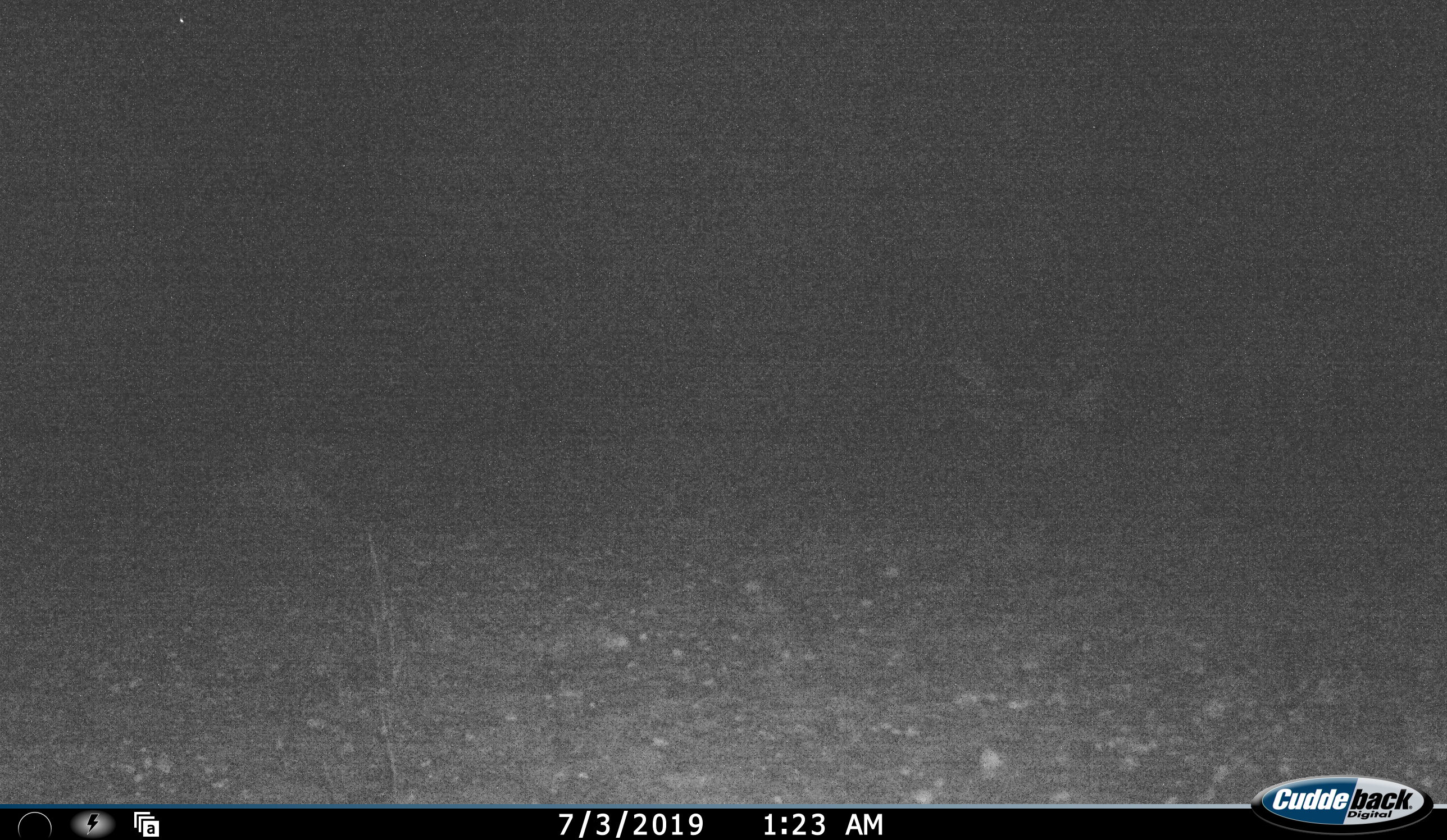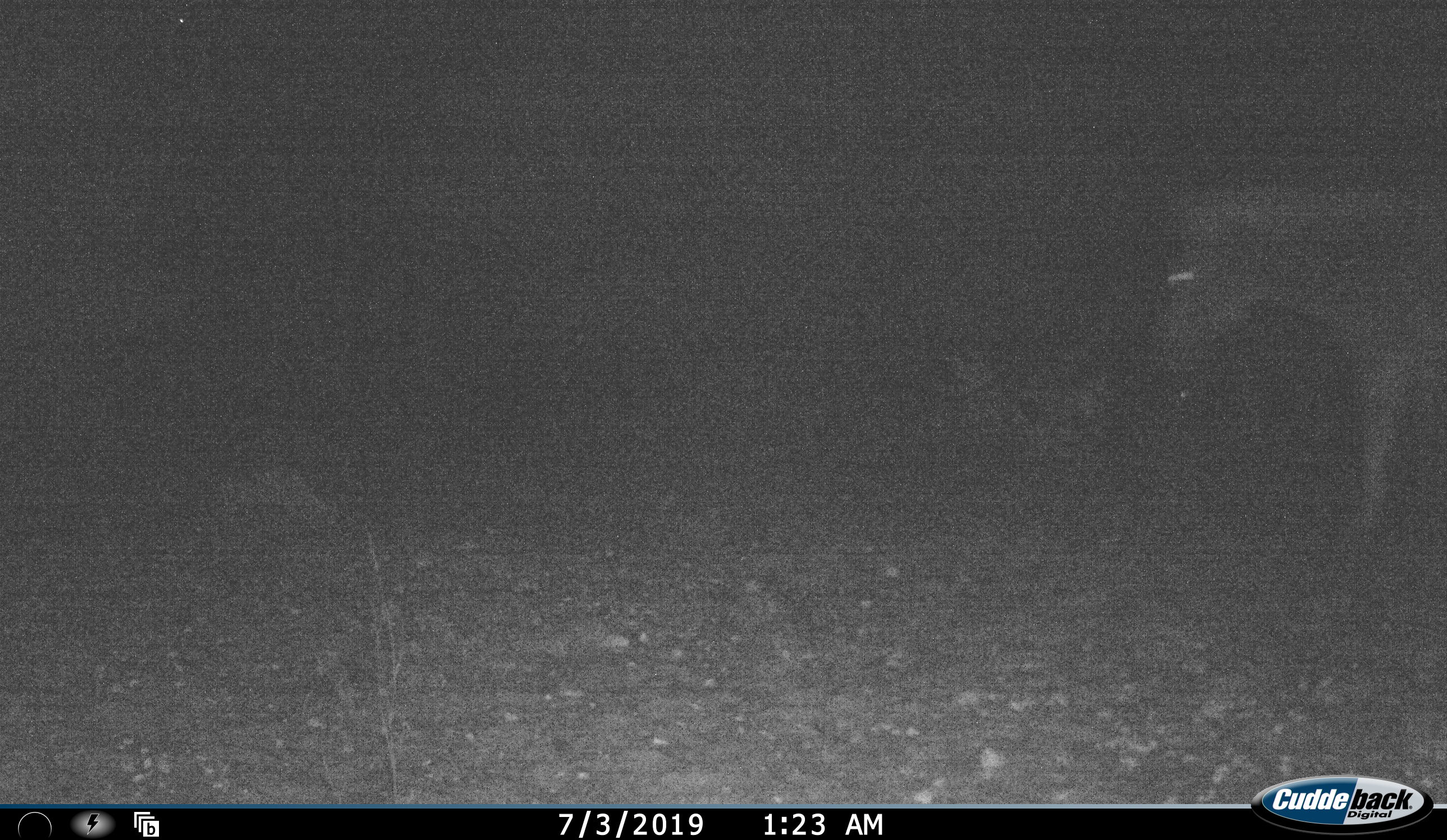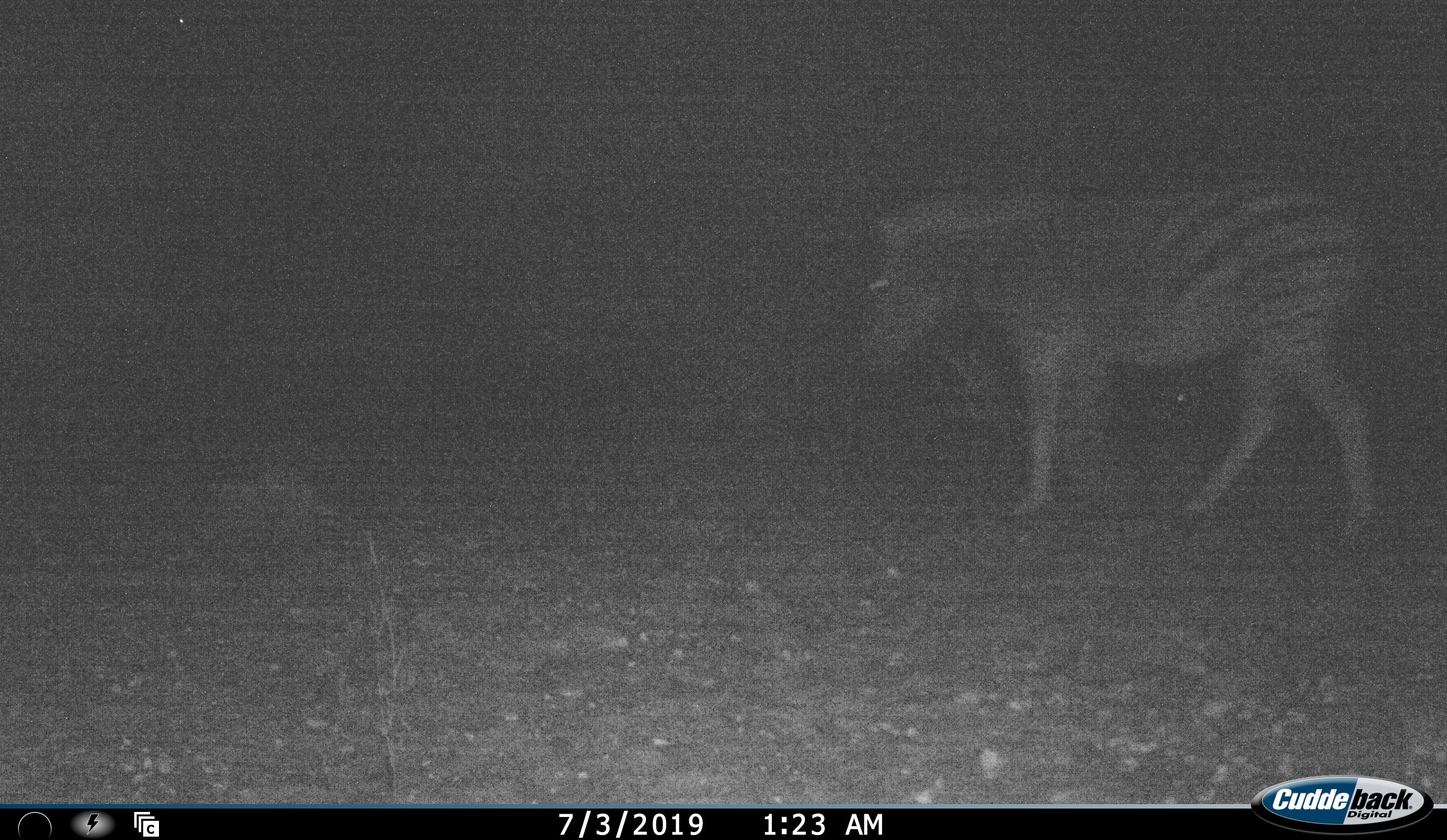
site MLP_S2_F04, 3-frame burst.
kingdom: Animalia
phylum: Chordata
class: Mammalia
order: Perissodactyla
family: Equidae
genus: Equus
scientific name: Equus quagga burchellii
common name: burchell's zebra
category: zebraburchells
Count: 1.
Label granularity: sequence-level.